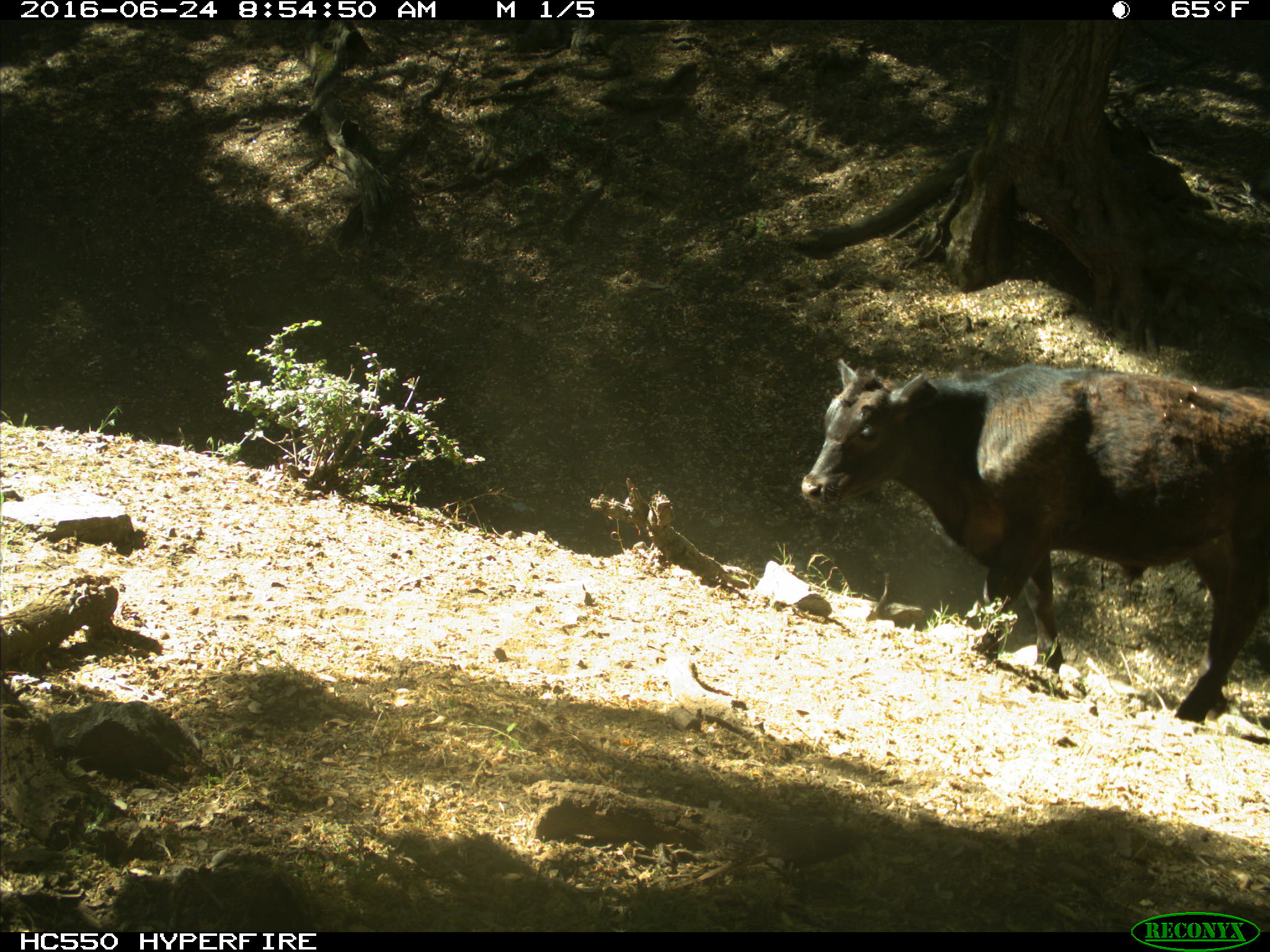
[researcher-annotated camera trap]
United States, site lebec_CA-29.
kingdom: Animalia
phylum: Chordata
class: Mammalia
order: Artiodactyla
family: Bovidae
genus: Bos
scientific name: Bos taurus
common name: domestic cow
Bos taurus (domestic cow).